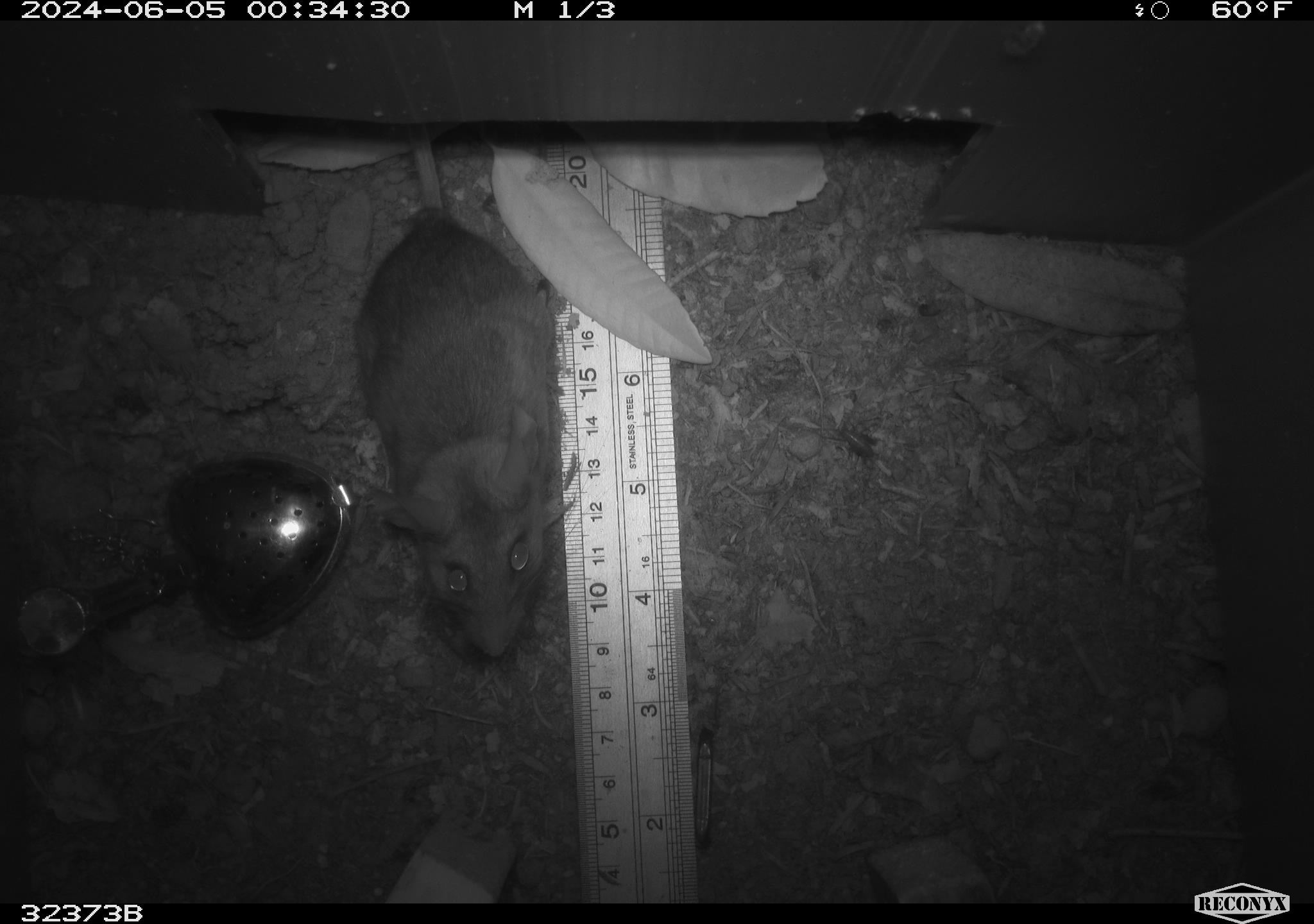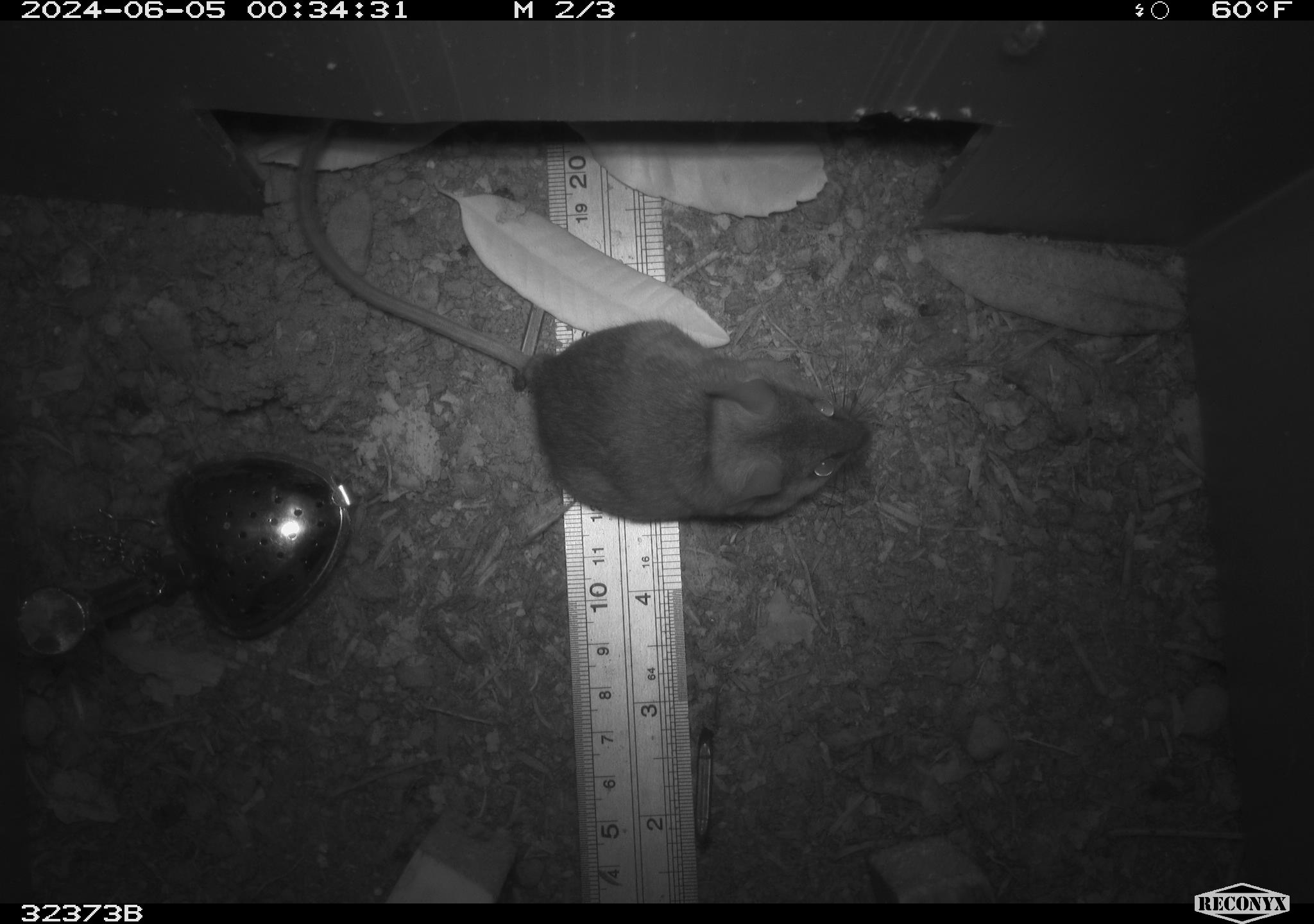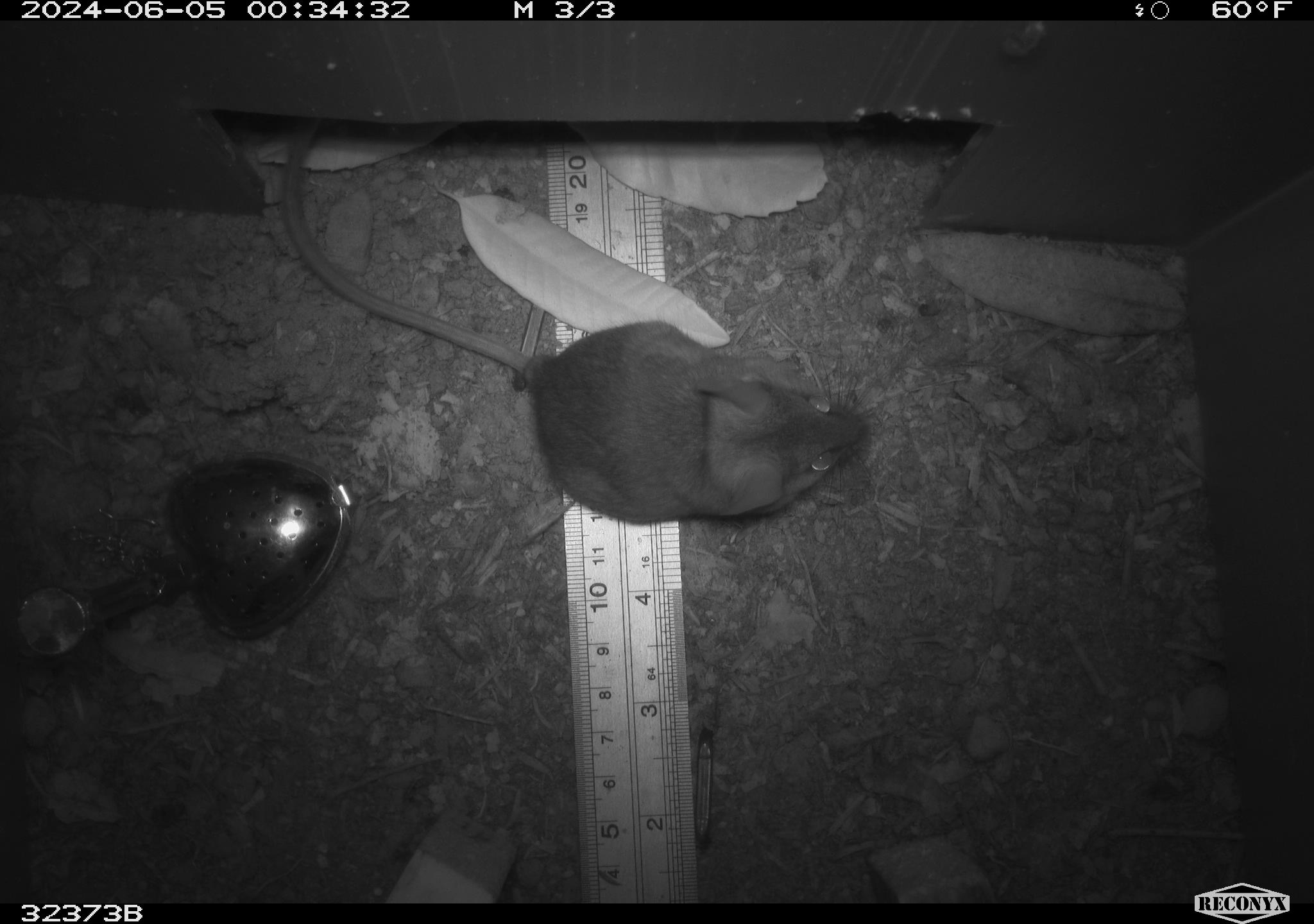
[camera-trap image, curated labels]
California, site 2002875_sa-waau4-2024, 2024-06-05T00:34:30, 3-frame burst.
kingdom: Animalia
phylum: Chordata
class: Mammalia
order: Rodentia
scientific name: Rodentia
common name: rodent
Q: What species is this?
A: Rodent (Rodentia).